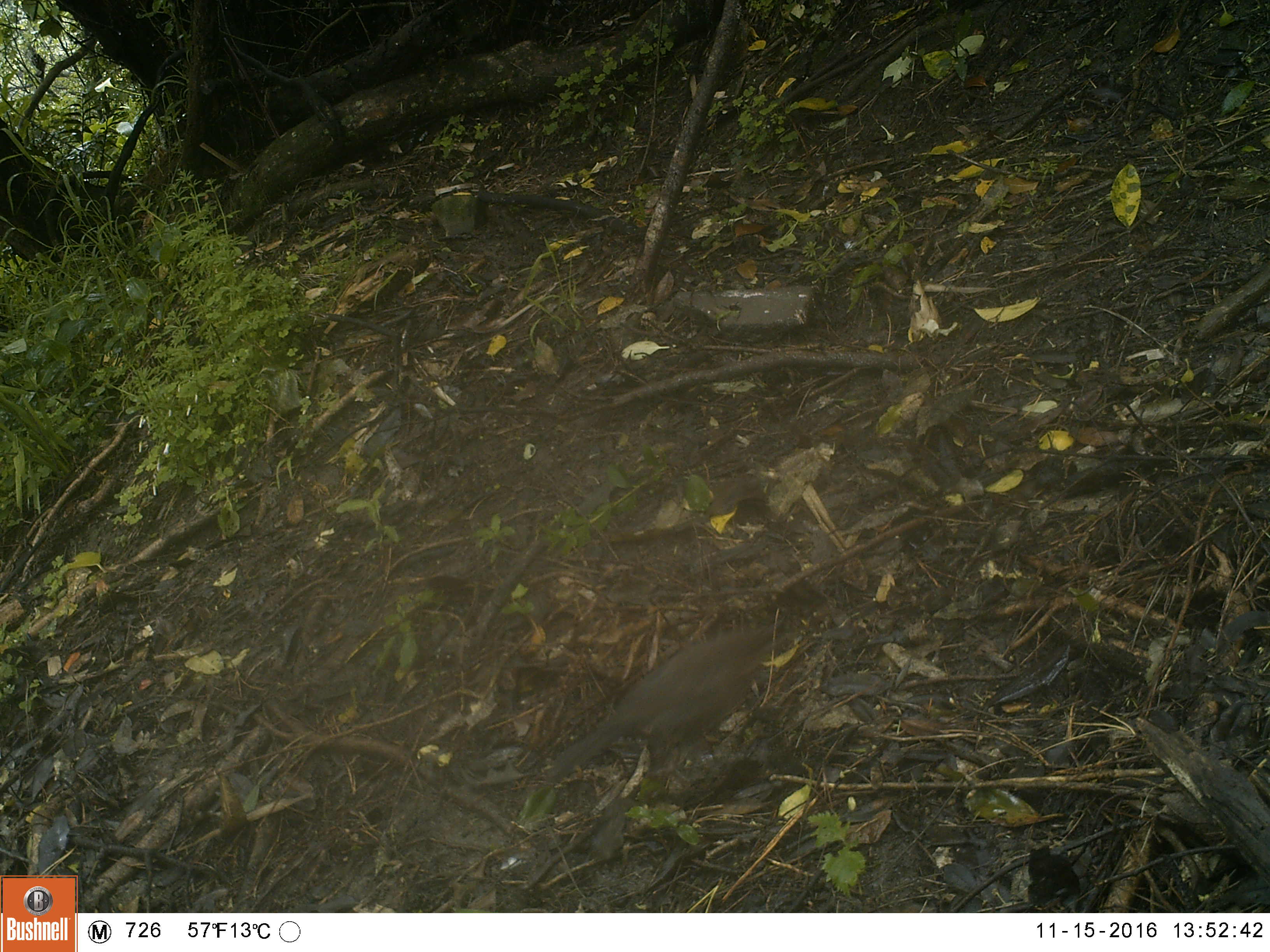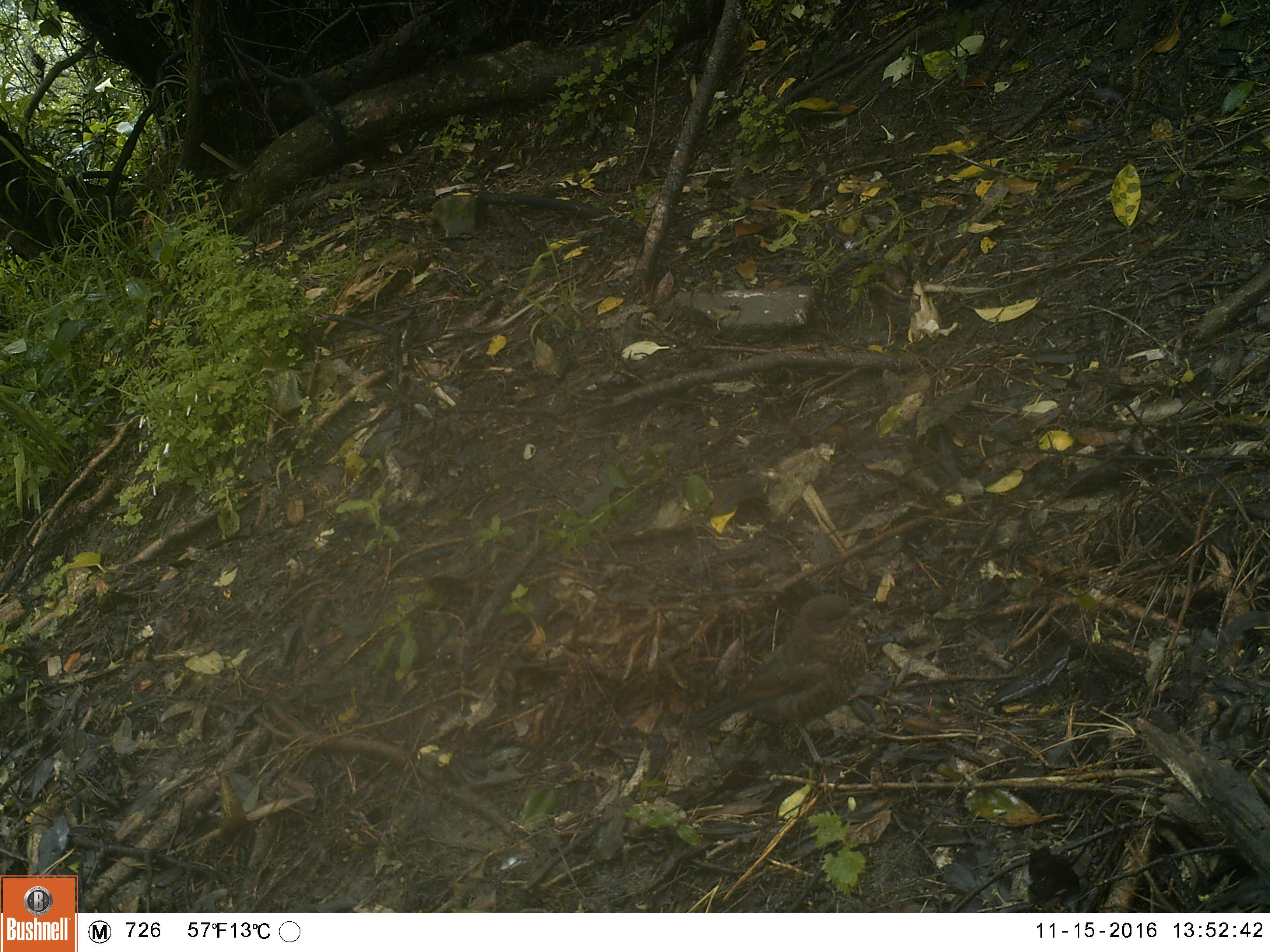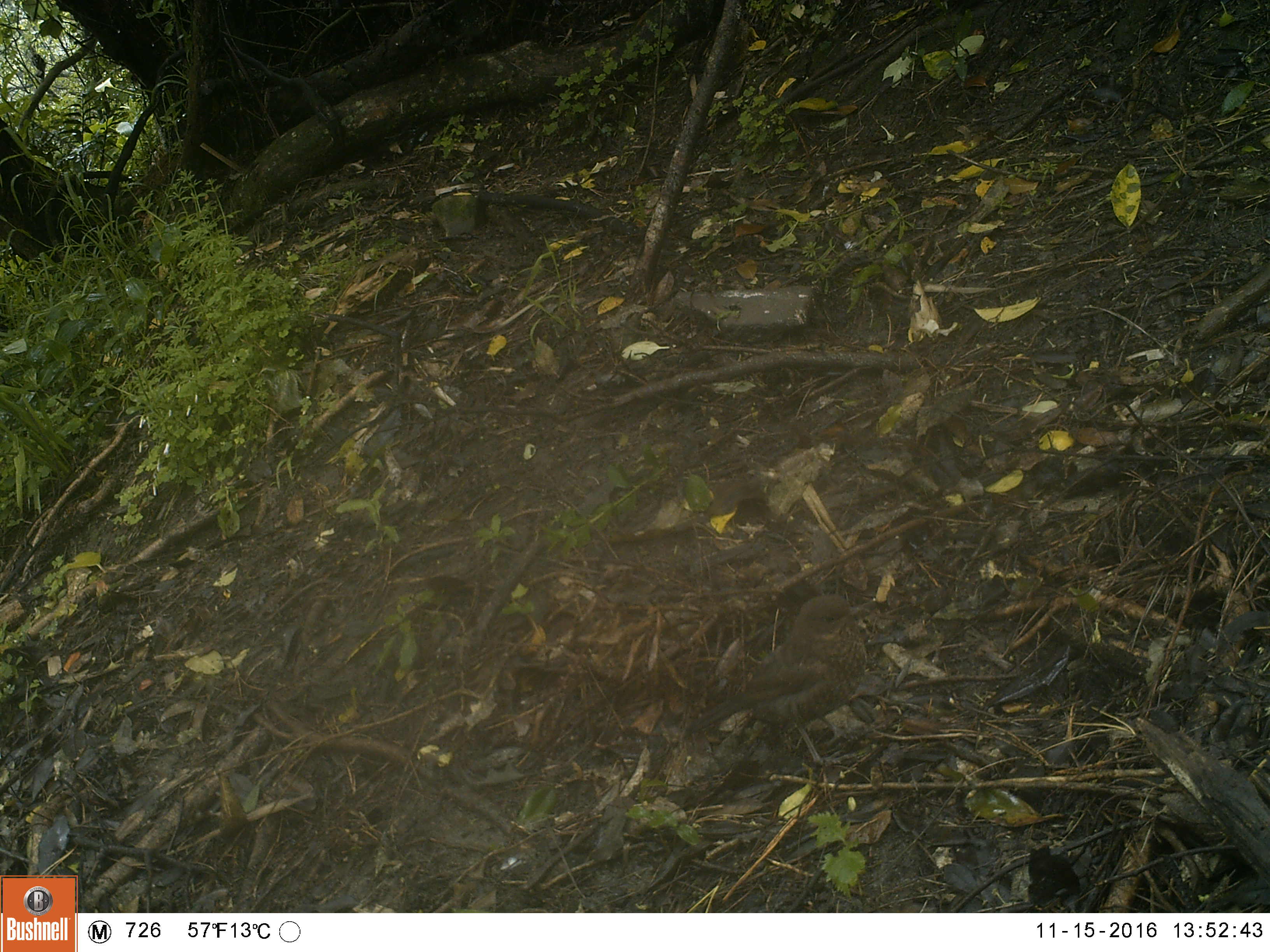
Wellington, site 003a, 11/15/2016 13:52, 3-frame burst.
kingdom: Animalia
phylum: Chordata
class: Aves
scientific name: Aves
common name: bird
Bird (Aves).